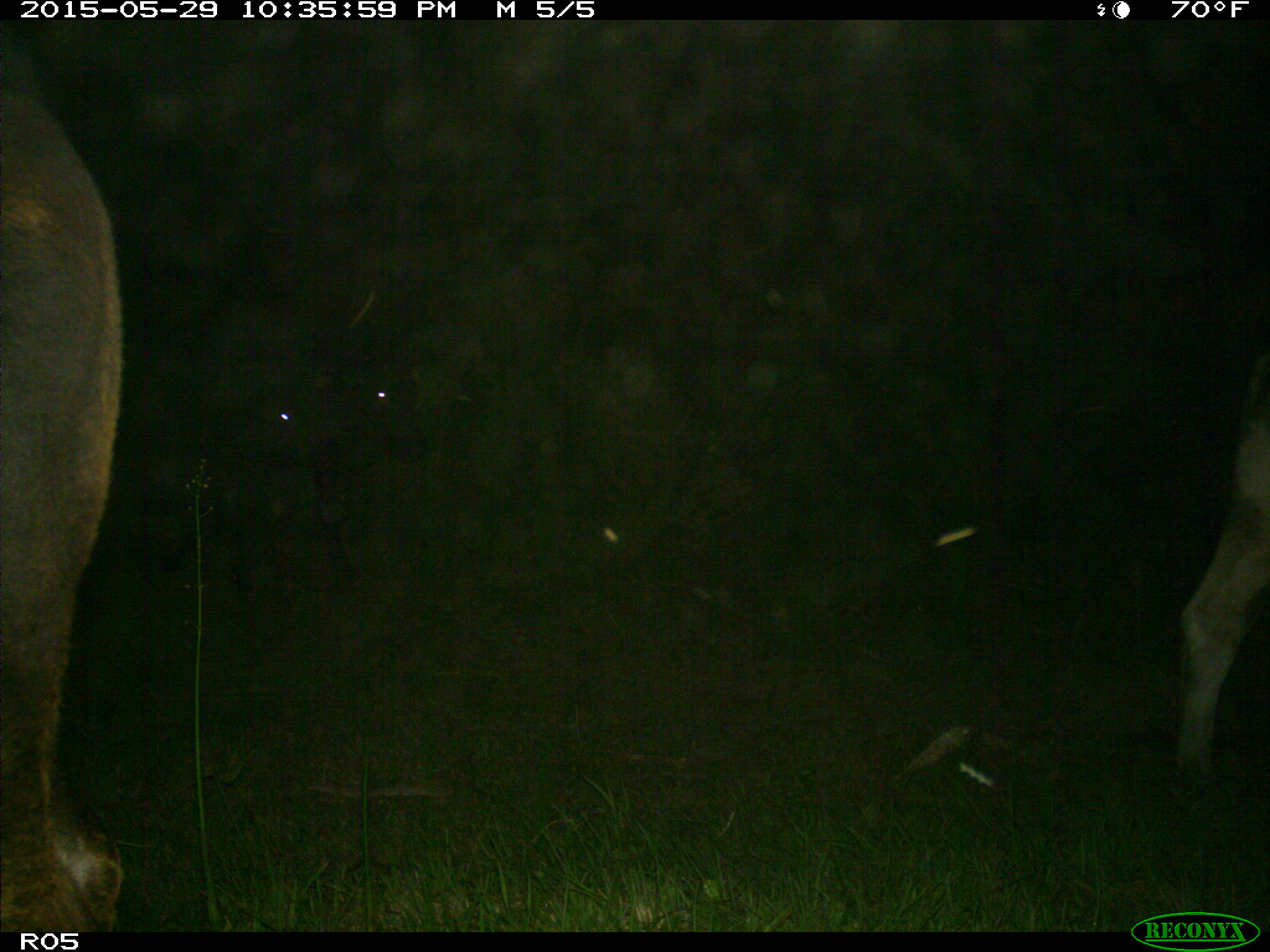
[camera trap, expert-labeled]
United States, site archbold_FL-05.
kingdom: Animalia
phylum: Chordata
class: Mammalia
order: Artiodactyla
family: Bovidae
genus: Bos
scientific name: Bos taurus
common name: domestic cow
Bos taurus (domestic cow).